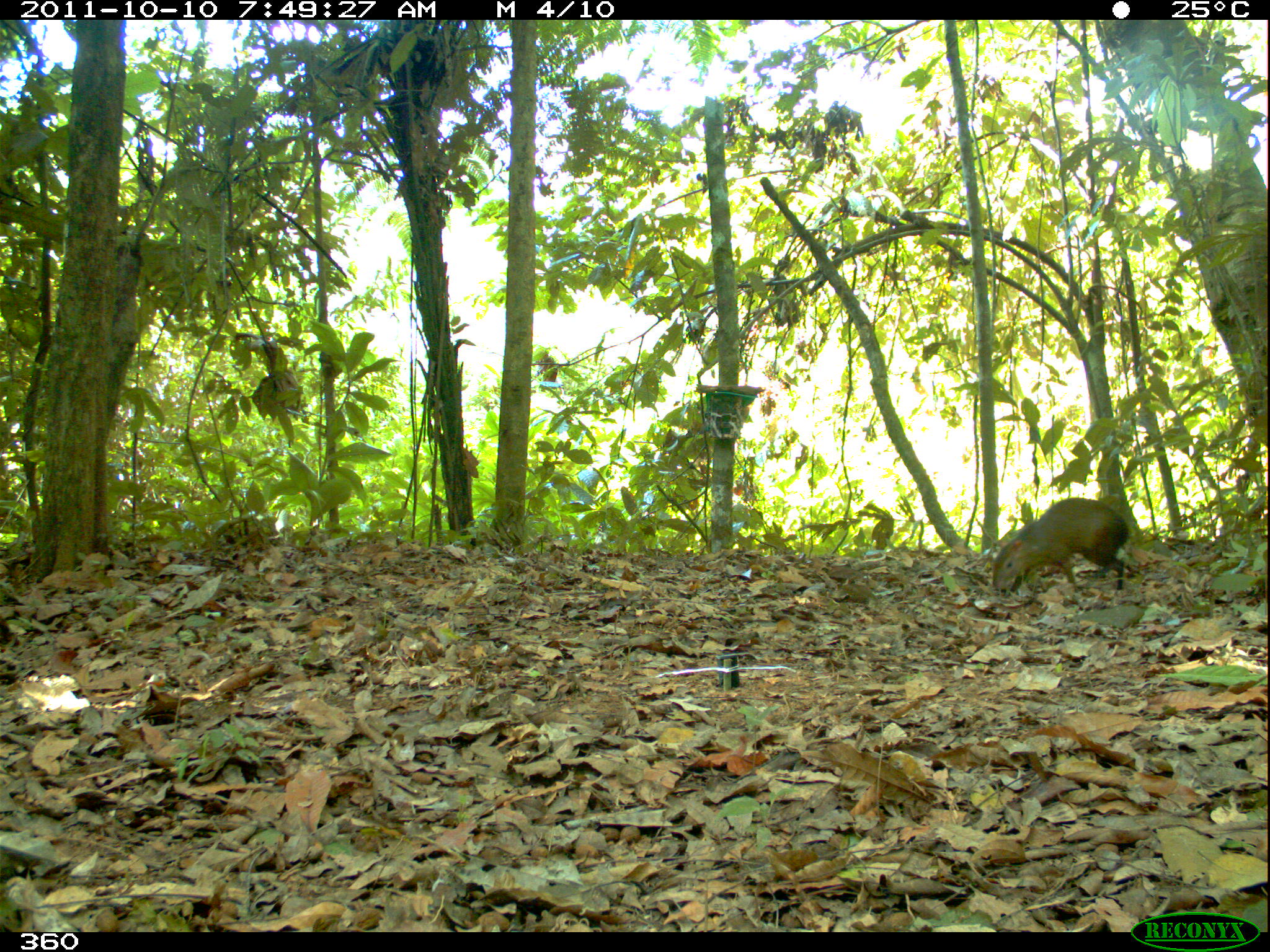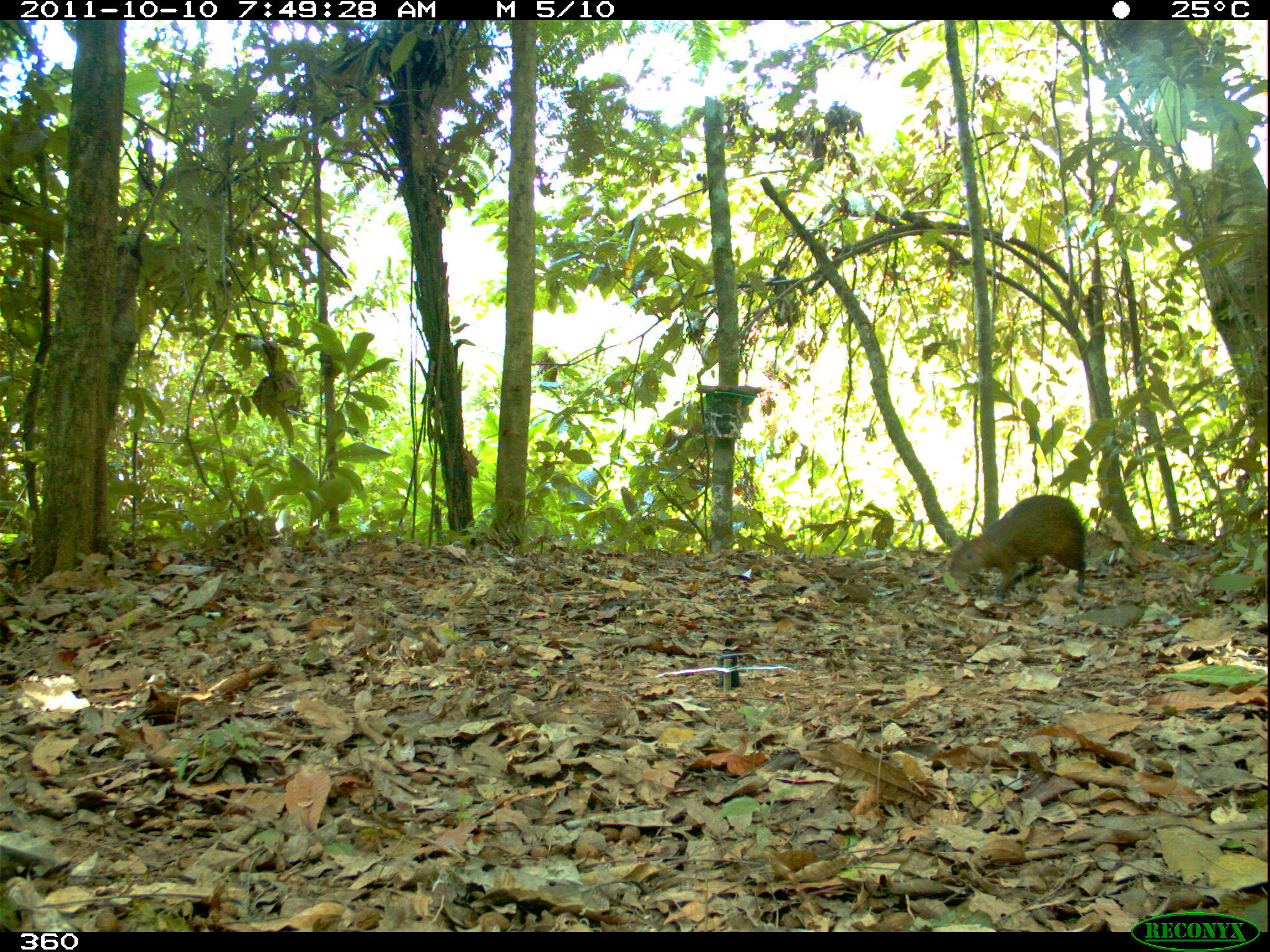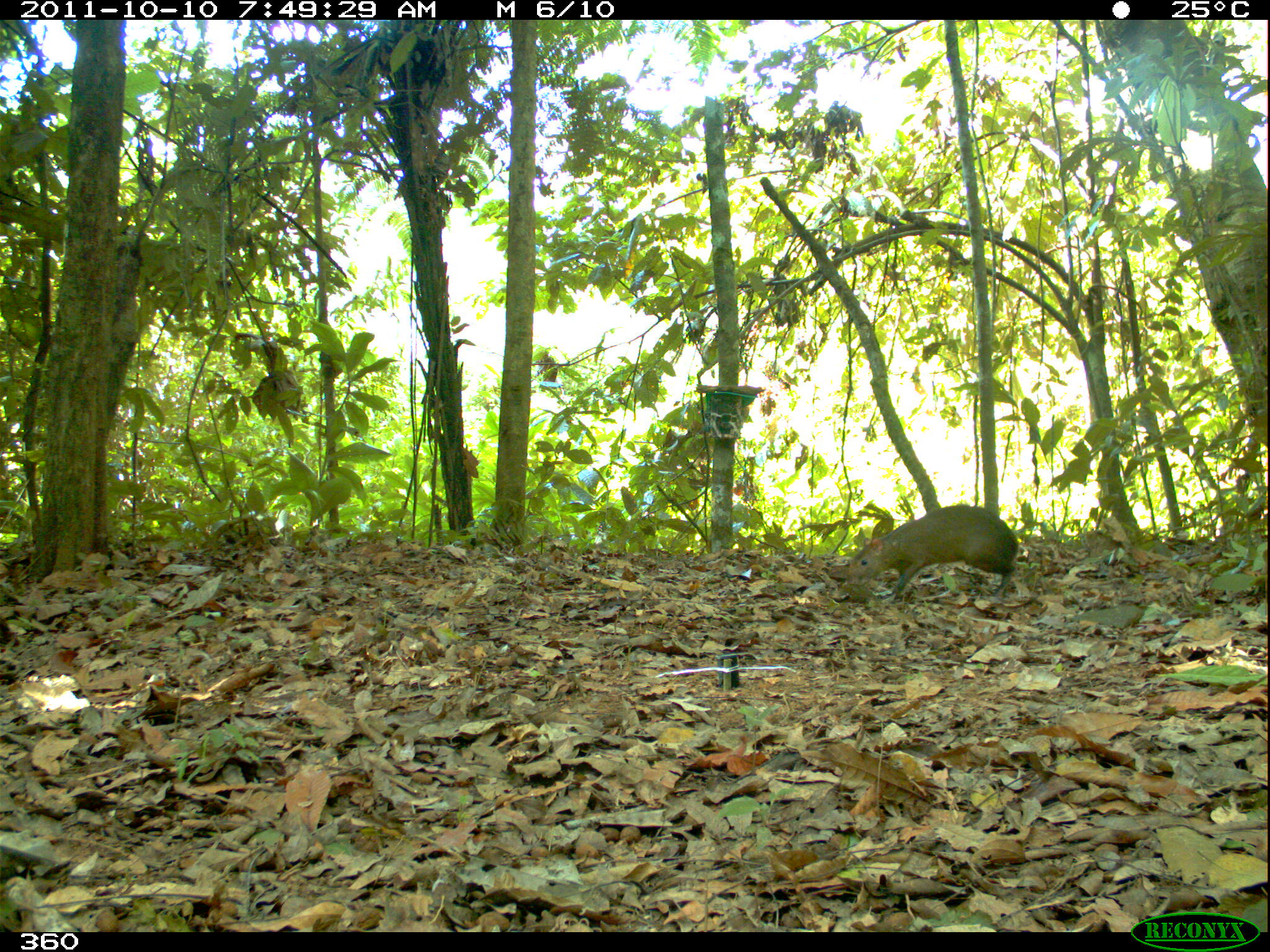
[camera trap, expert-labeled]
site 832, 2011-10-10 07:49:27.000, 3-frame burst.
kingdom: Animalia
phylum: Chordata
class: Mammalia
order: Rodentia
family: Dasyproctidae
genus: Dasyprocta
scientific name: Dasyprocta punctata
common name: central american agouti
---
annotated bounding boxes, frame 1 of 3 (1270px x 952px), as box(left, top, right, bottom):
dasyprocta punctata: box(993, 497, 1128, 594)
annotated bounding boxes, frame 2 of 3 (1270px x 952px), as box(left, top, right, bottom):
dasyprocta punctata: box(949, 494, 1087, 600)